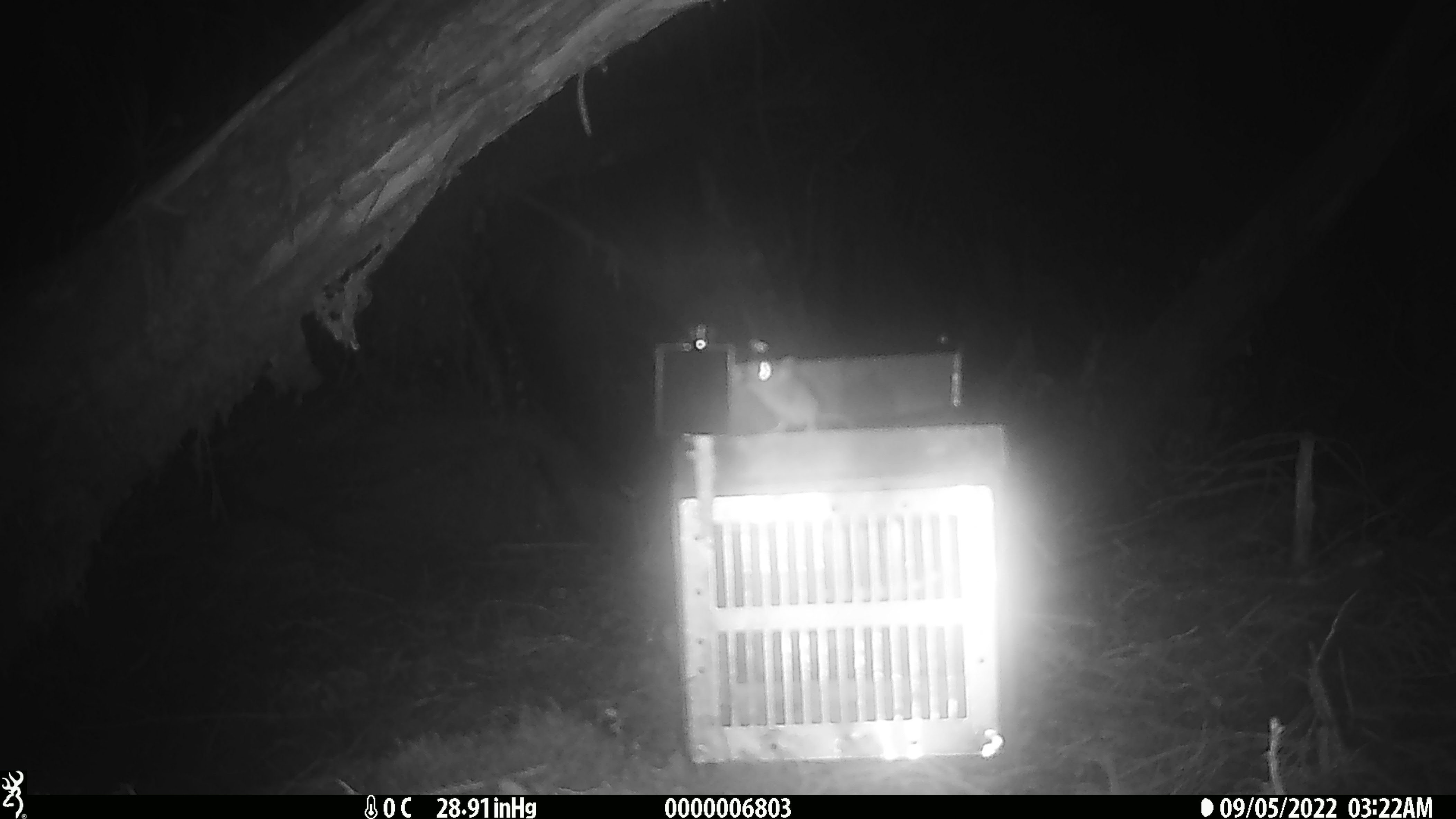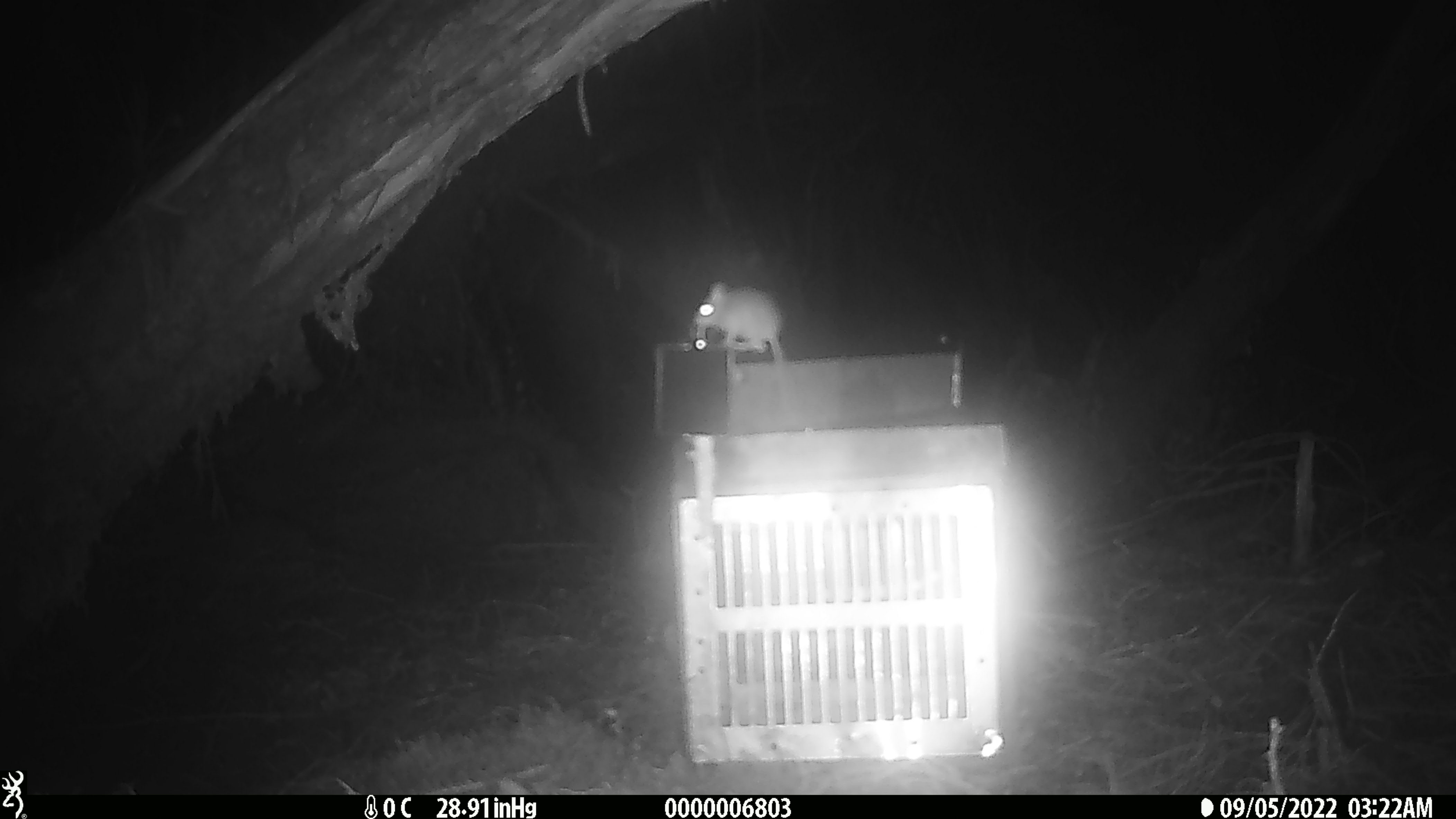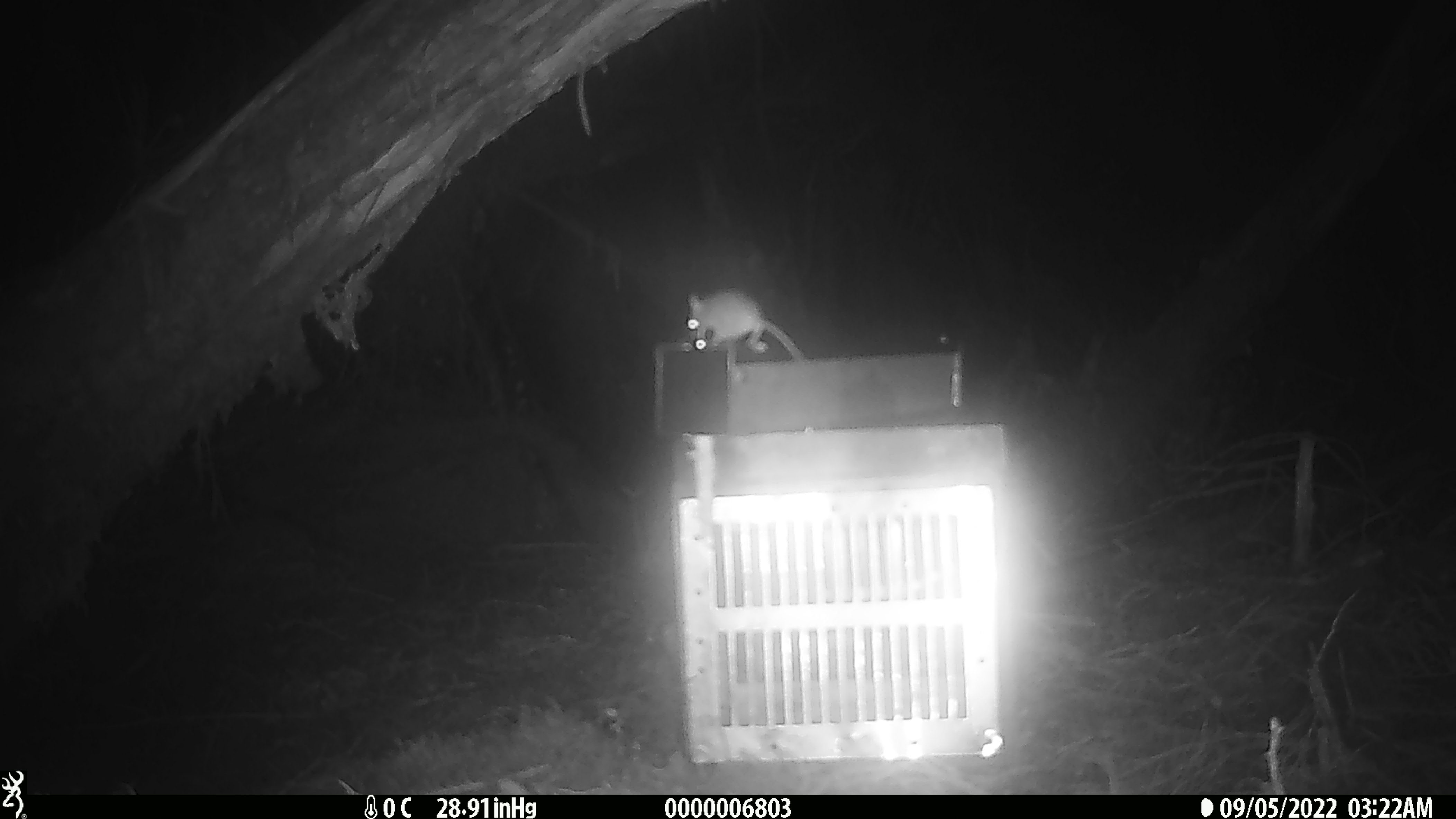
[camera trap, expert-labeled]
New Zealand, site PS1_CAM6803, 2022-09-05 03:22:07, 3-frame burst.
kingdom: Animalia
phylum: Chordata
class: Mammalia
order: Rodentia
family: Muridae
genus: Mus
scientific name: Mus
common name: mouse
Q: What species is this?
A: Mouse (Mus).